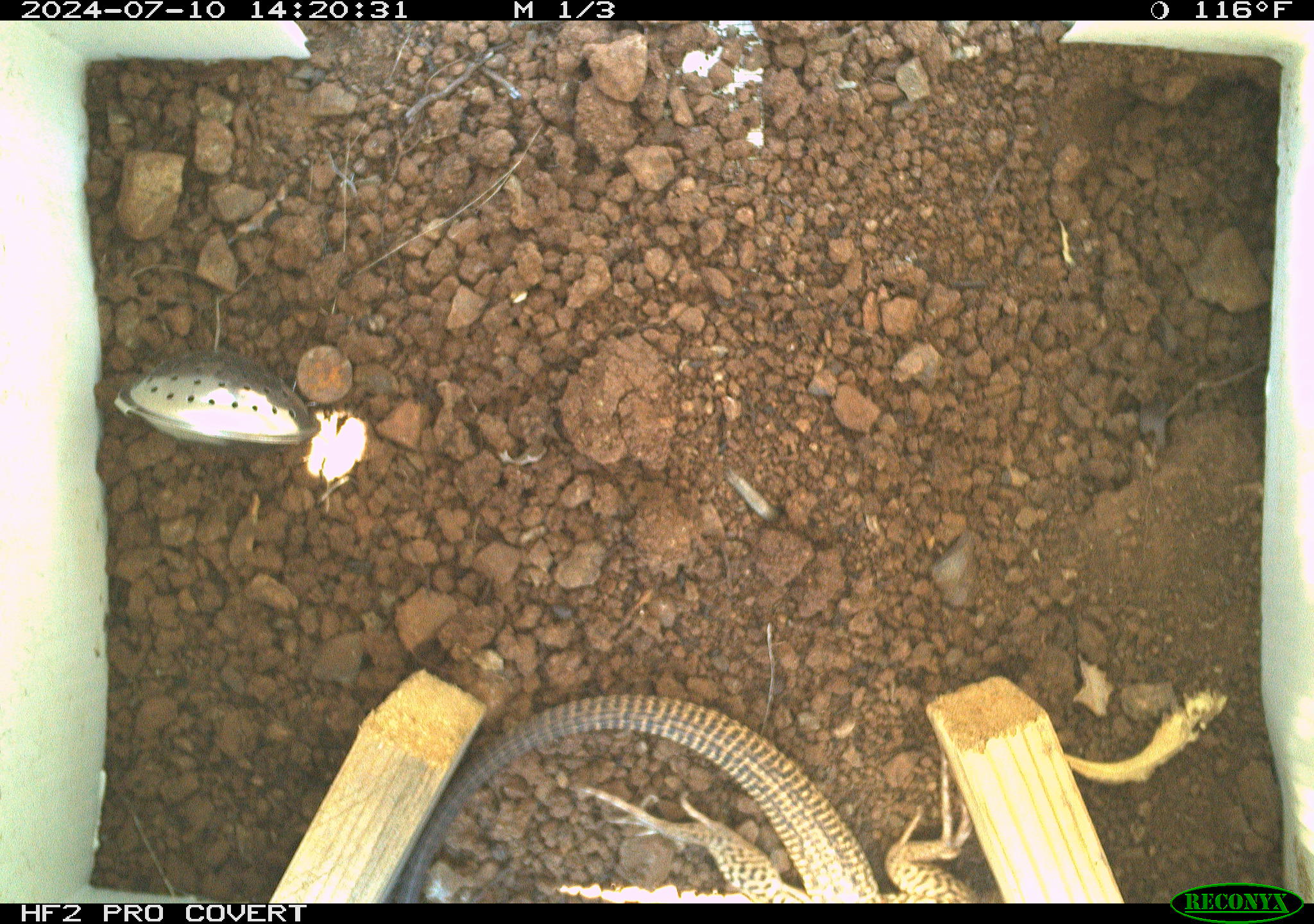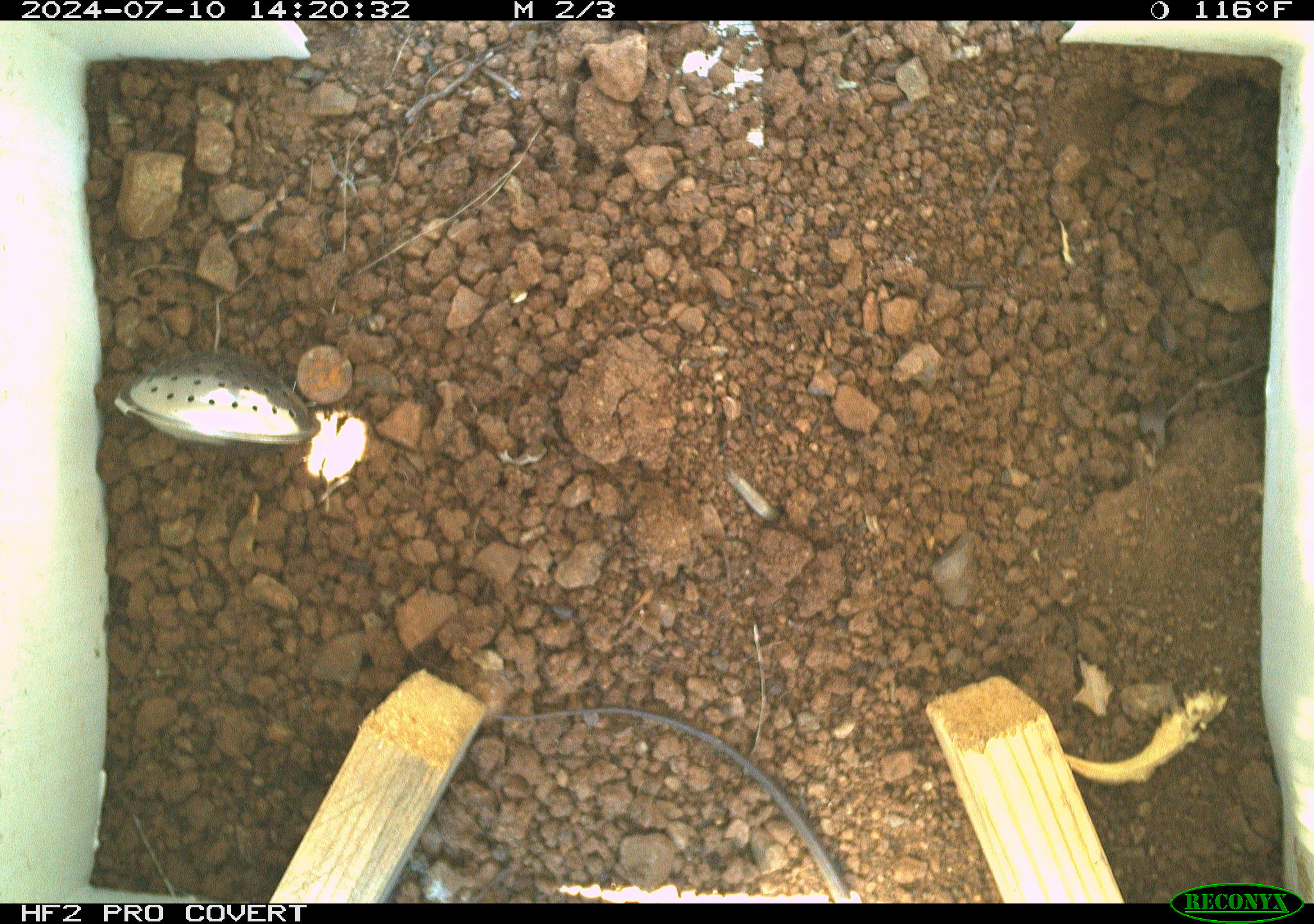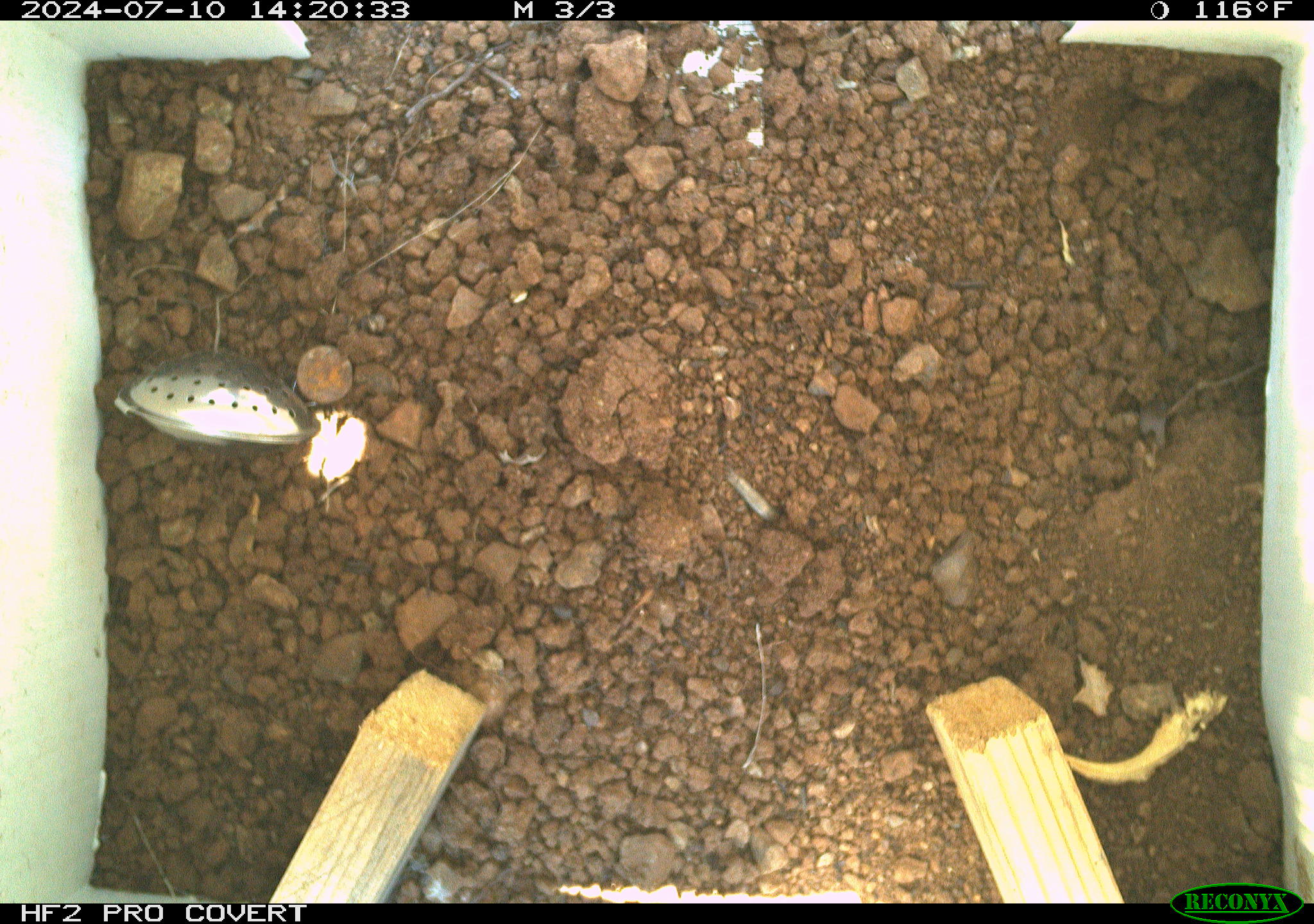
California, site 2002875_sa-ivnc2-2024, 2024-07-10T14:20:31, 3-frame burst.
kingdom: Animalia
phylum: Chordata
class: Reptilia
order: Squamata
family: Teiidae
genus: Aspidoscelis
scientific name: Aspidoscelis tigris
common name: western whiptail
Western whiptail (Aspidoscelis tigris).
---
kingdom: Animalia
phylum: Chordata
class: Reptilia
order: Squamata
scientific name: Squamata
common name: lizards and snakes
Lizards and snakes (Squamata).